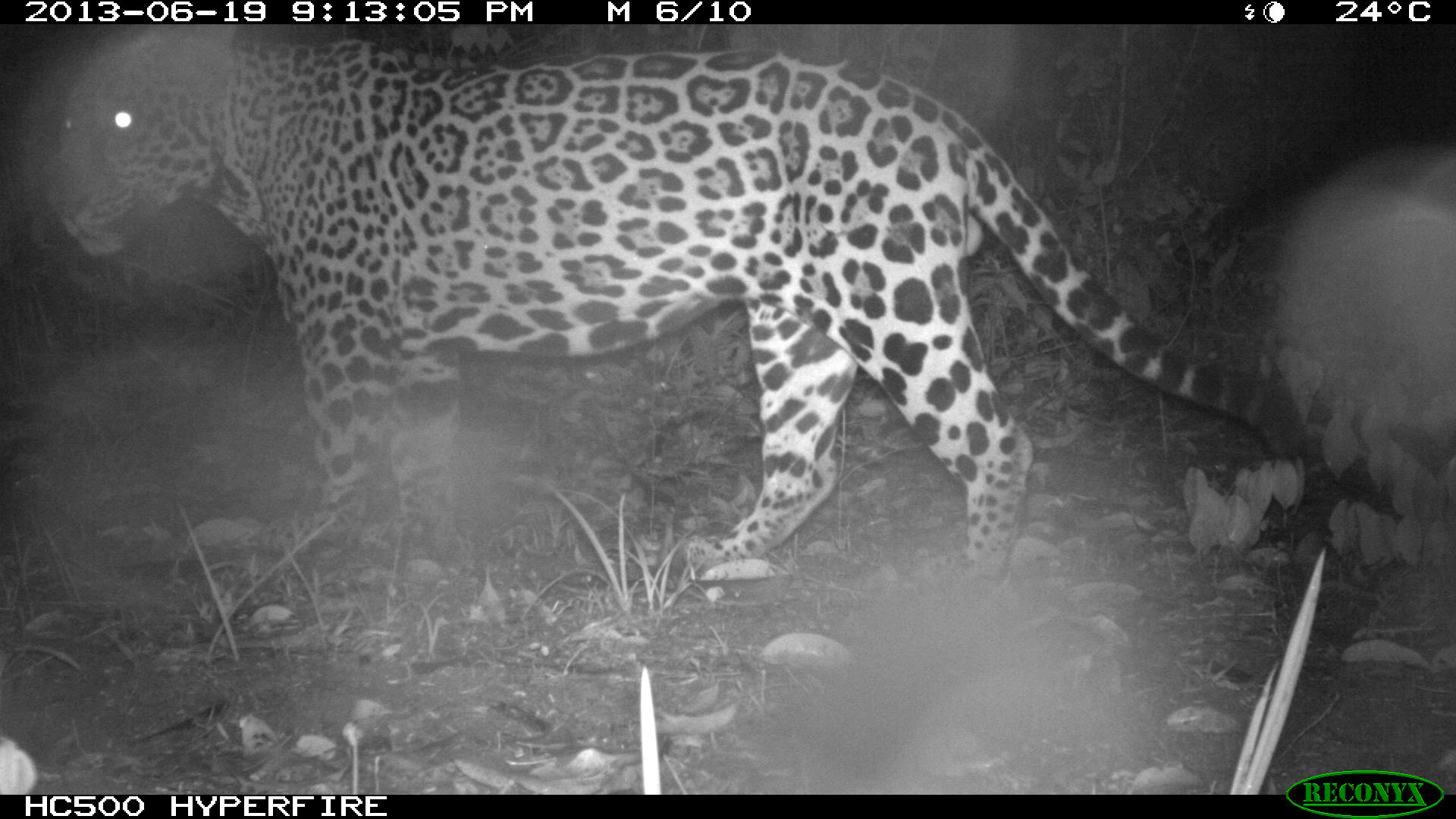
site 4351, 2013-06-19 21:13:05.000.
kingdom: Animalia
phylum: Chordata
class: Mammalia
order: Carnivora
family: Felidae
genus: Panthera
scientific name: Panthera onca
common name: jaguar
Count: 1.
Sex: male.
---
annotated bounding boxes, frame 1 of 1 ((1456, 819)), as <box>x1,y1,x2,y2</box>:
panthera onca: <box>51,24,1306,587</box>